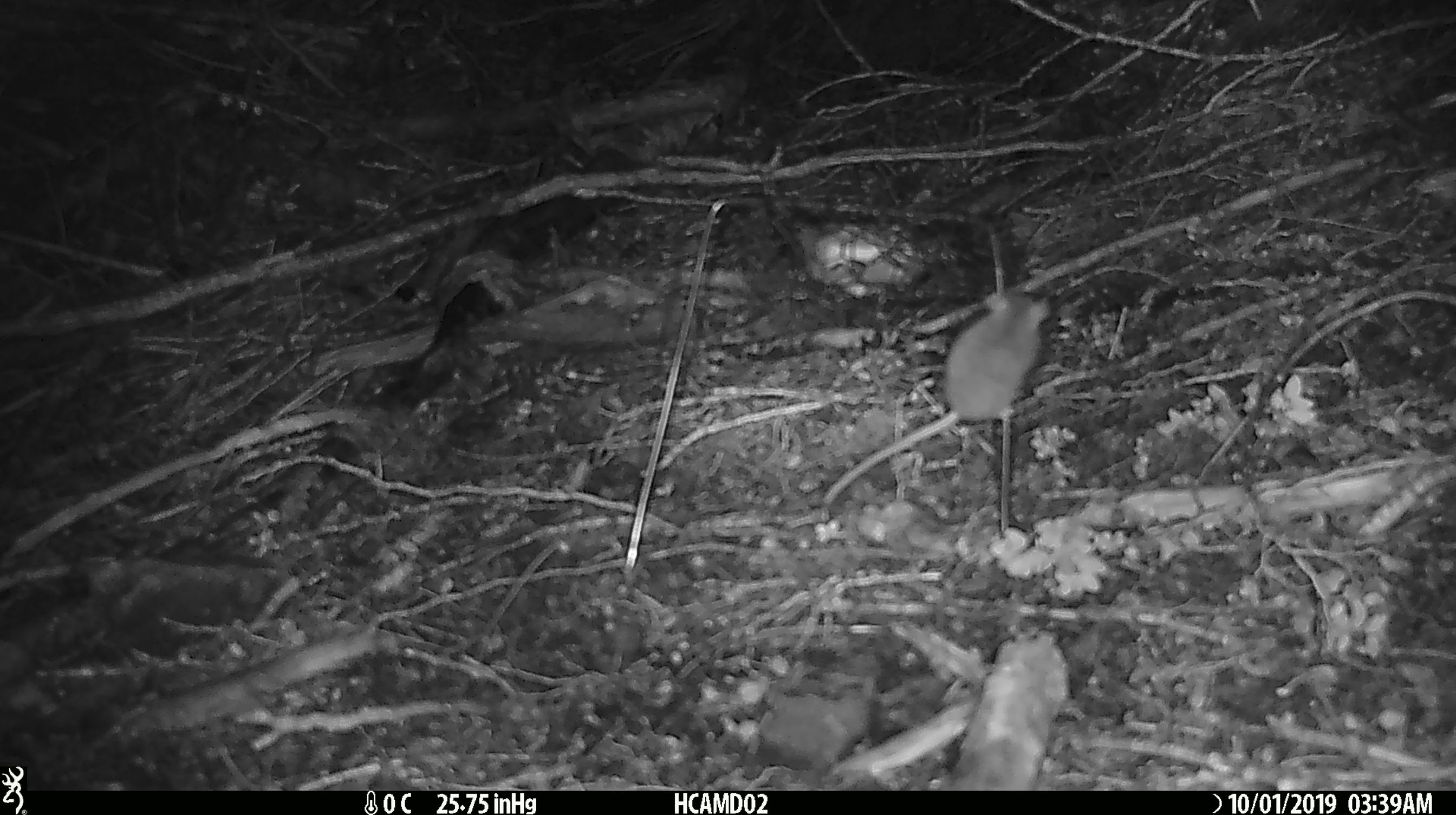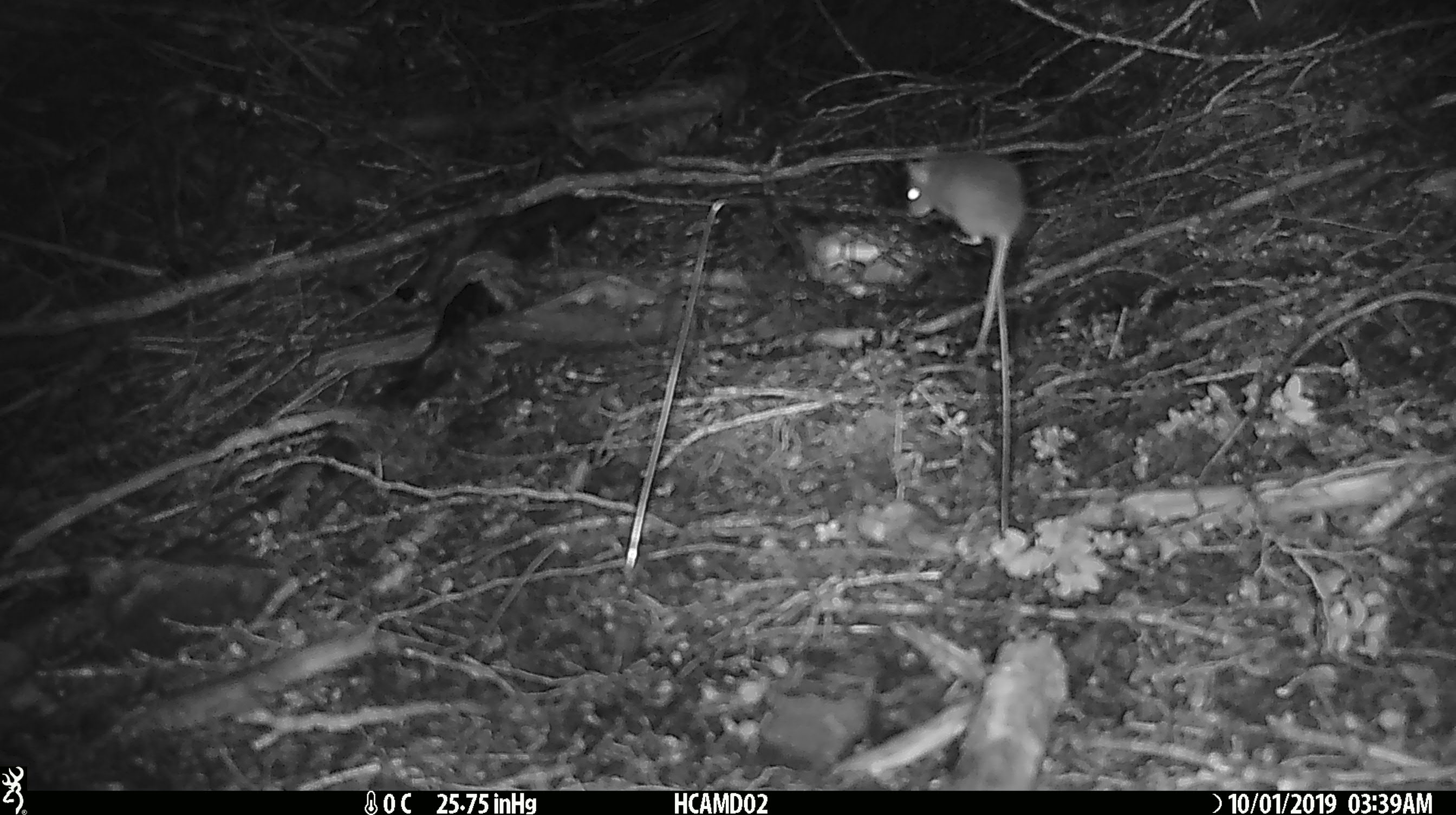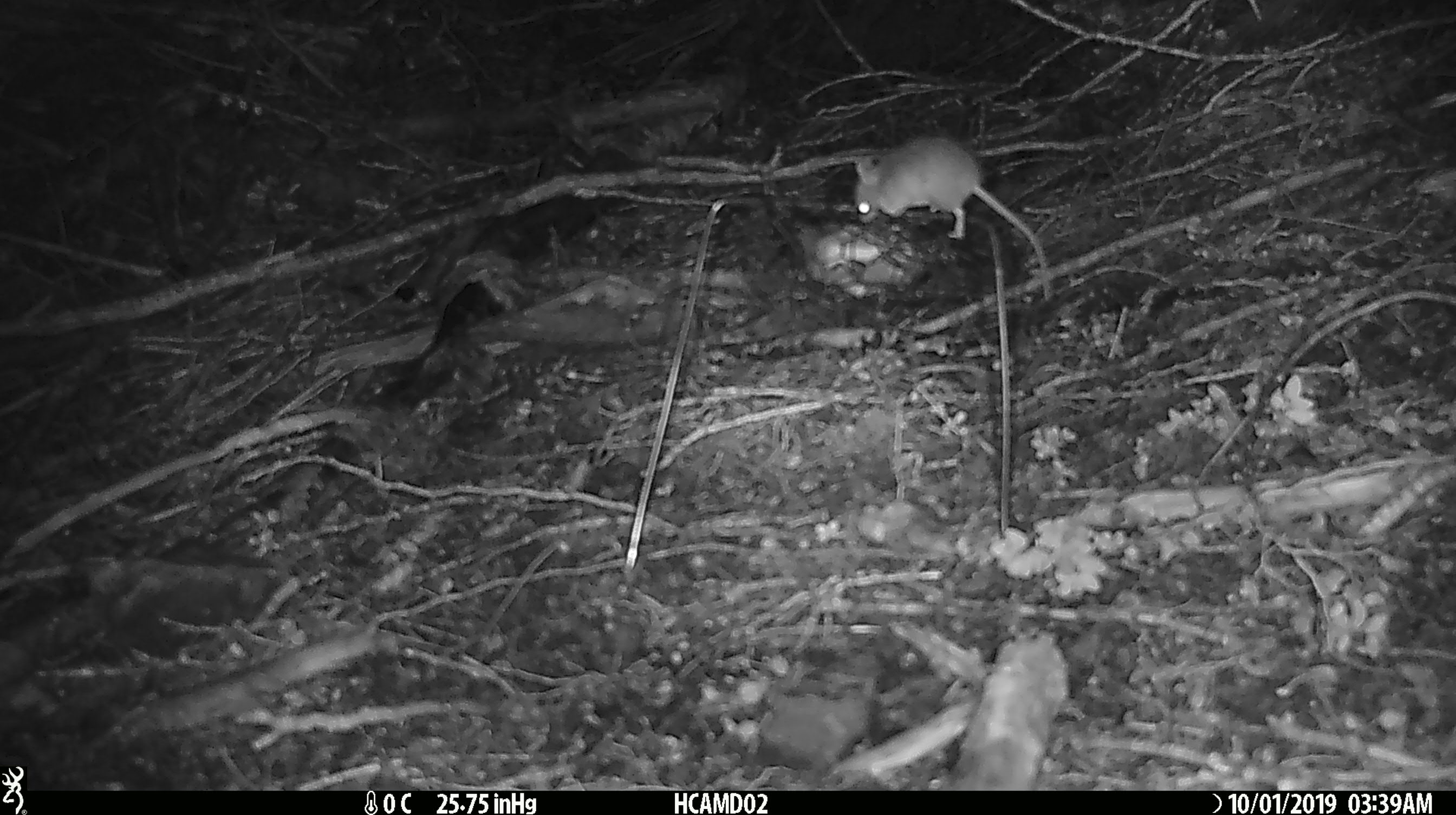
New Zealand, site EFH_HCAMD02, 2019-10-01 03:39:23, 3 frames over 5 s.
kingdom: Animalia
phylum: Chordata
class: Mammalia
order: Rodentia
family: Muridae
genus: Mus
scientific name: Mus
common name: mouse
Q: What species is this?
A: Mouse (Mus).